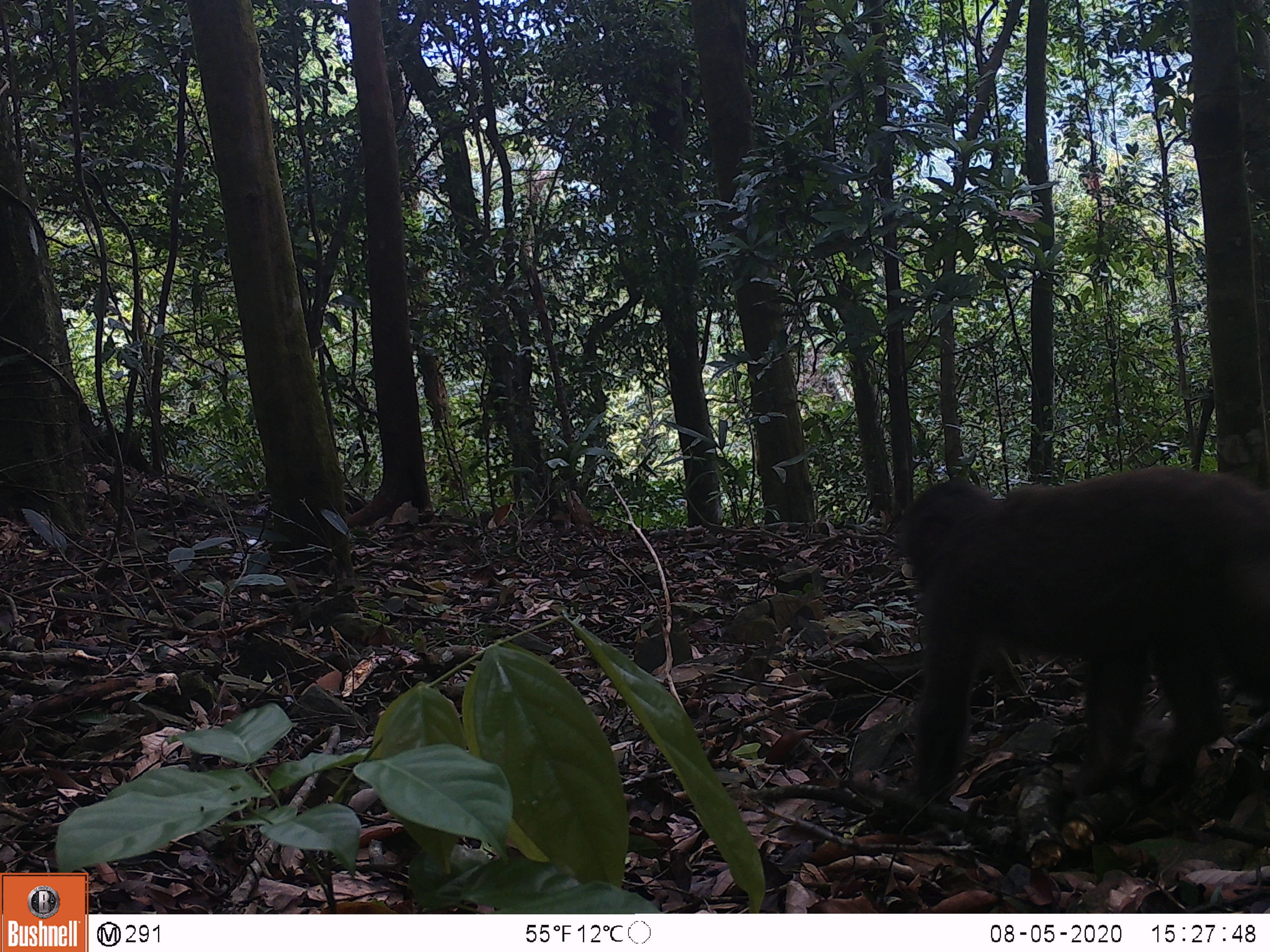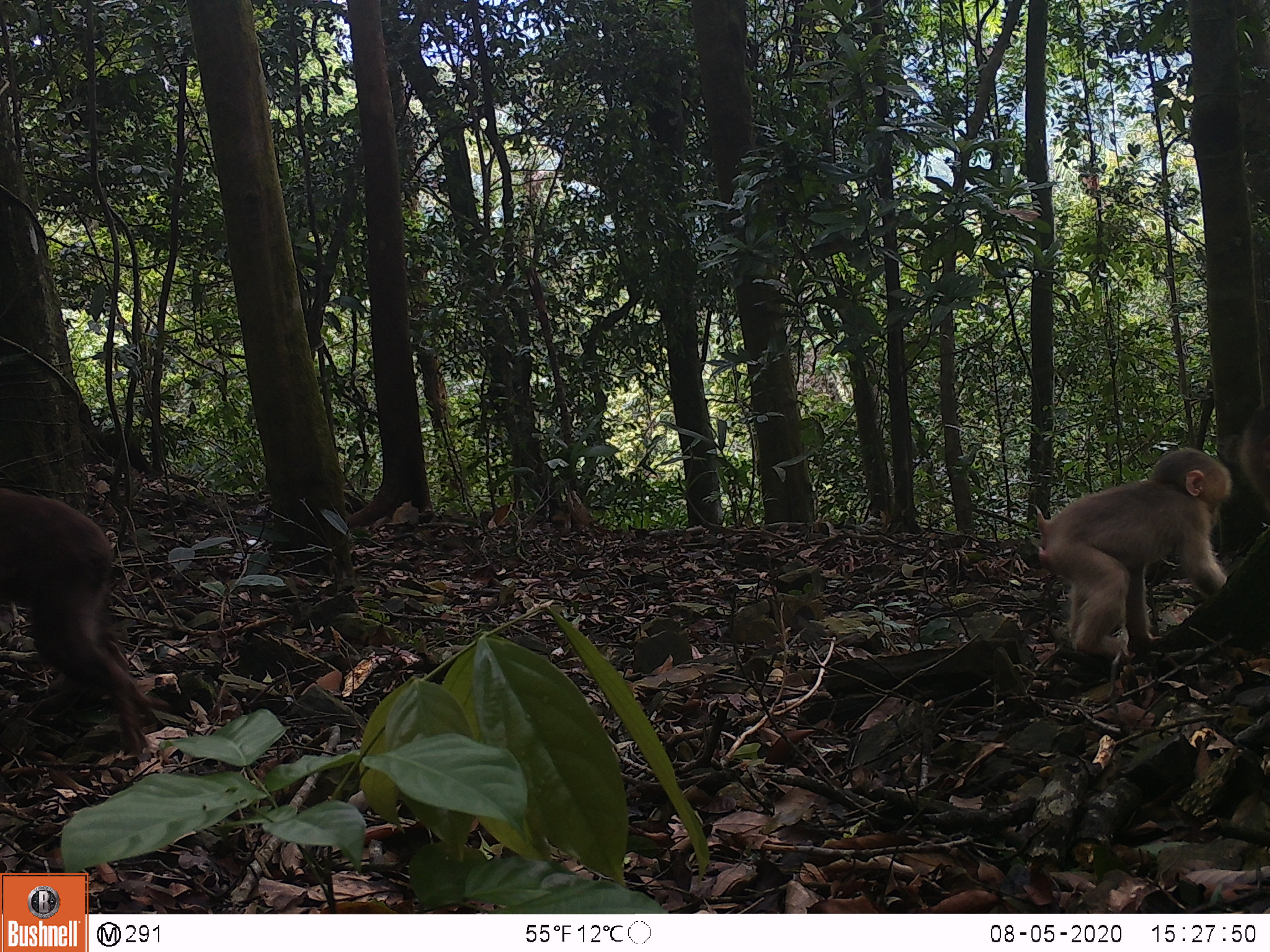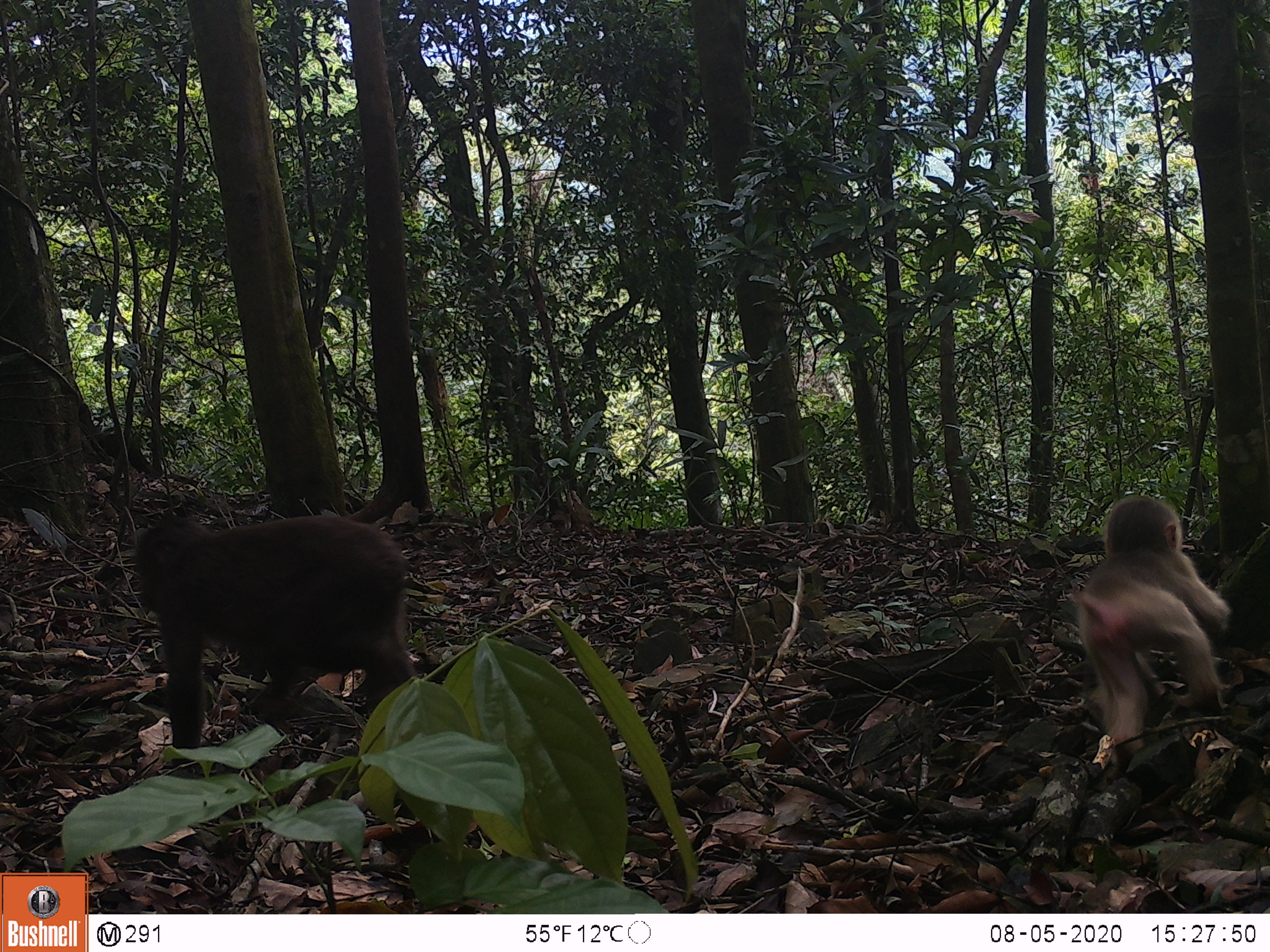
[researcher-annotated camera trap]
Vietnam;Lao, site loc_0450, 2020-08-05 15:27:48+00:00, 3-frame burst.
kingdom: Animalia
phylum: Chordata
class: Mammalia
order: Primates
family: Cercopithecidae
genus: Macaca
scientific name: Macaca arctoides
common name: stump-tailed macaque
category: stump tailed macaque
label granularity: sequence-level